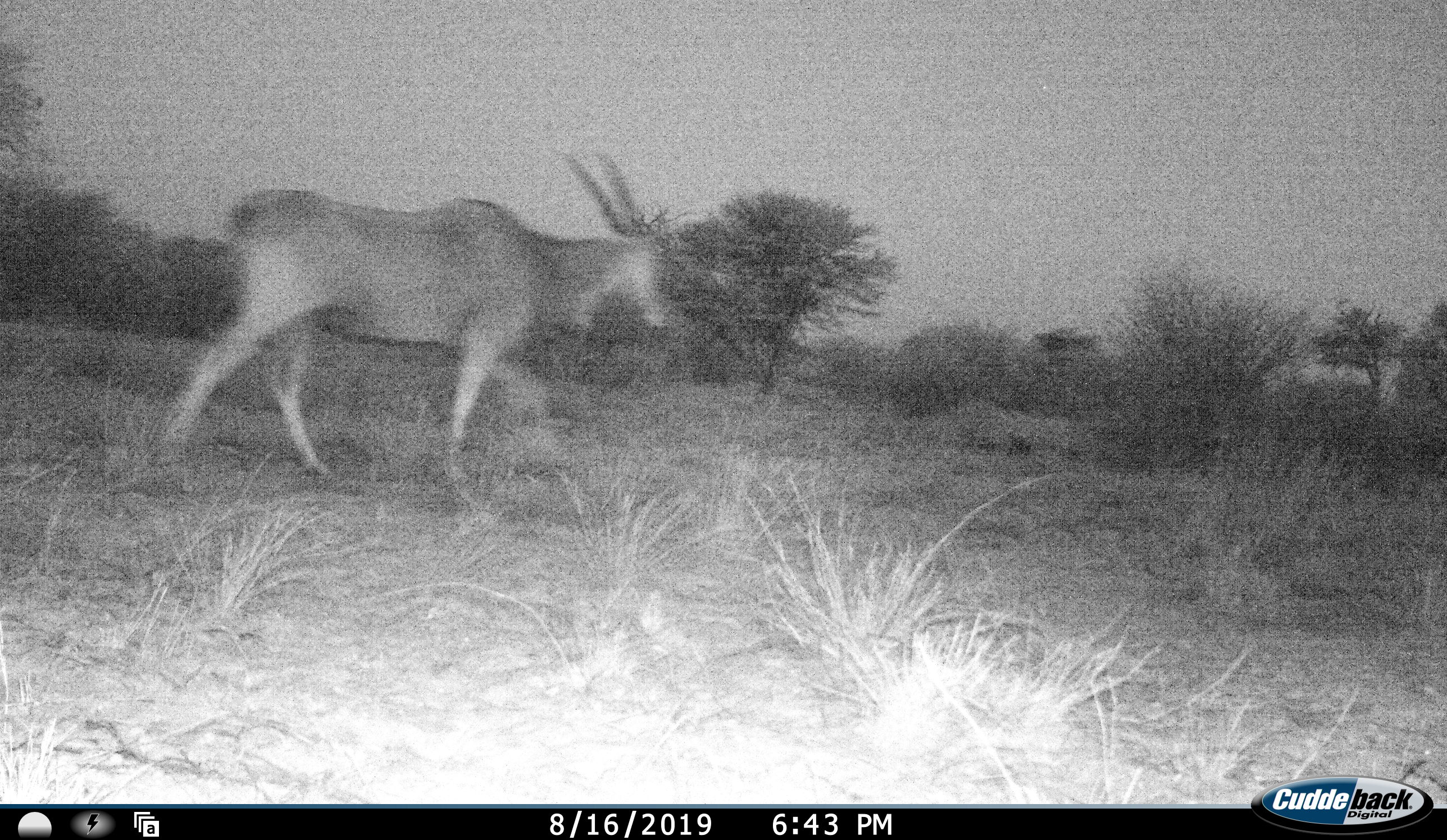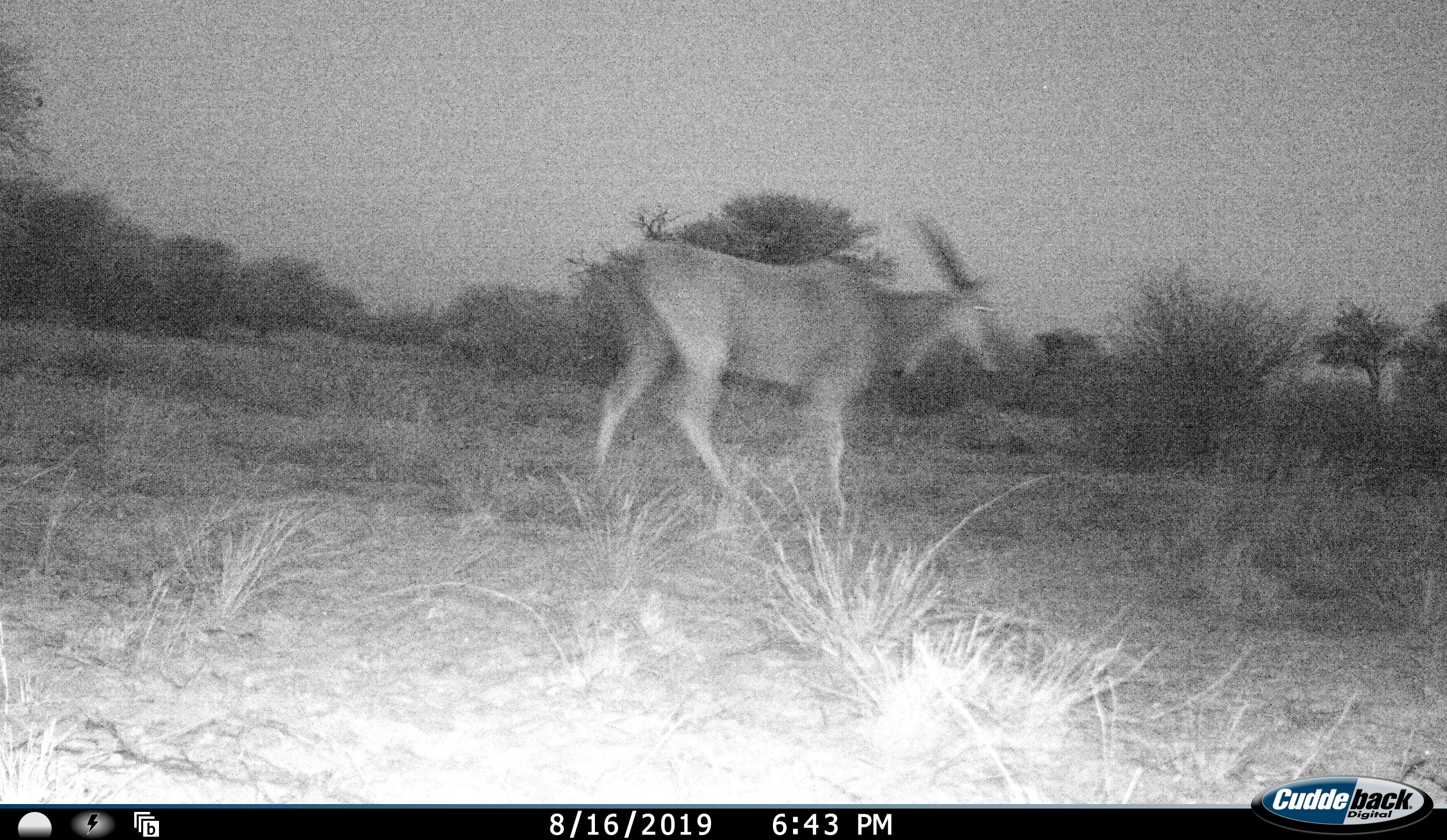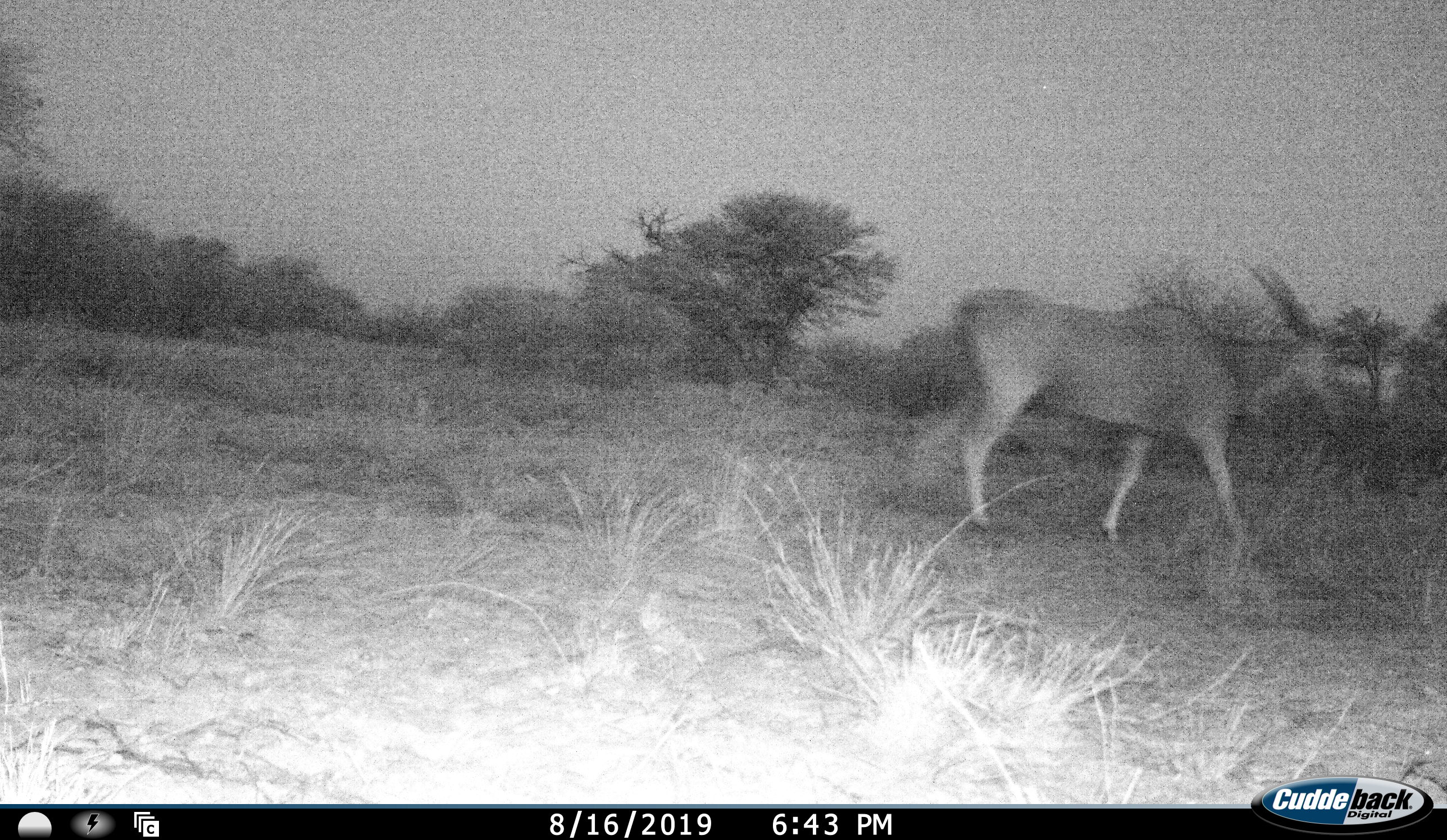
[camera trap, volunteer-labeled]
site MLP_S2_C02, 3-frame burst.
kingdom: Animalia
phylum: Chordata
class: Mammalia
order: Artiodactyla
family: Bovidae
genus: Tragelaphus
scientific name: Tragelaphus oryx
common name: eland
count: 1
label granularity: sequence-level